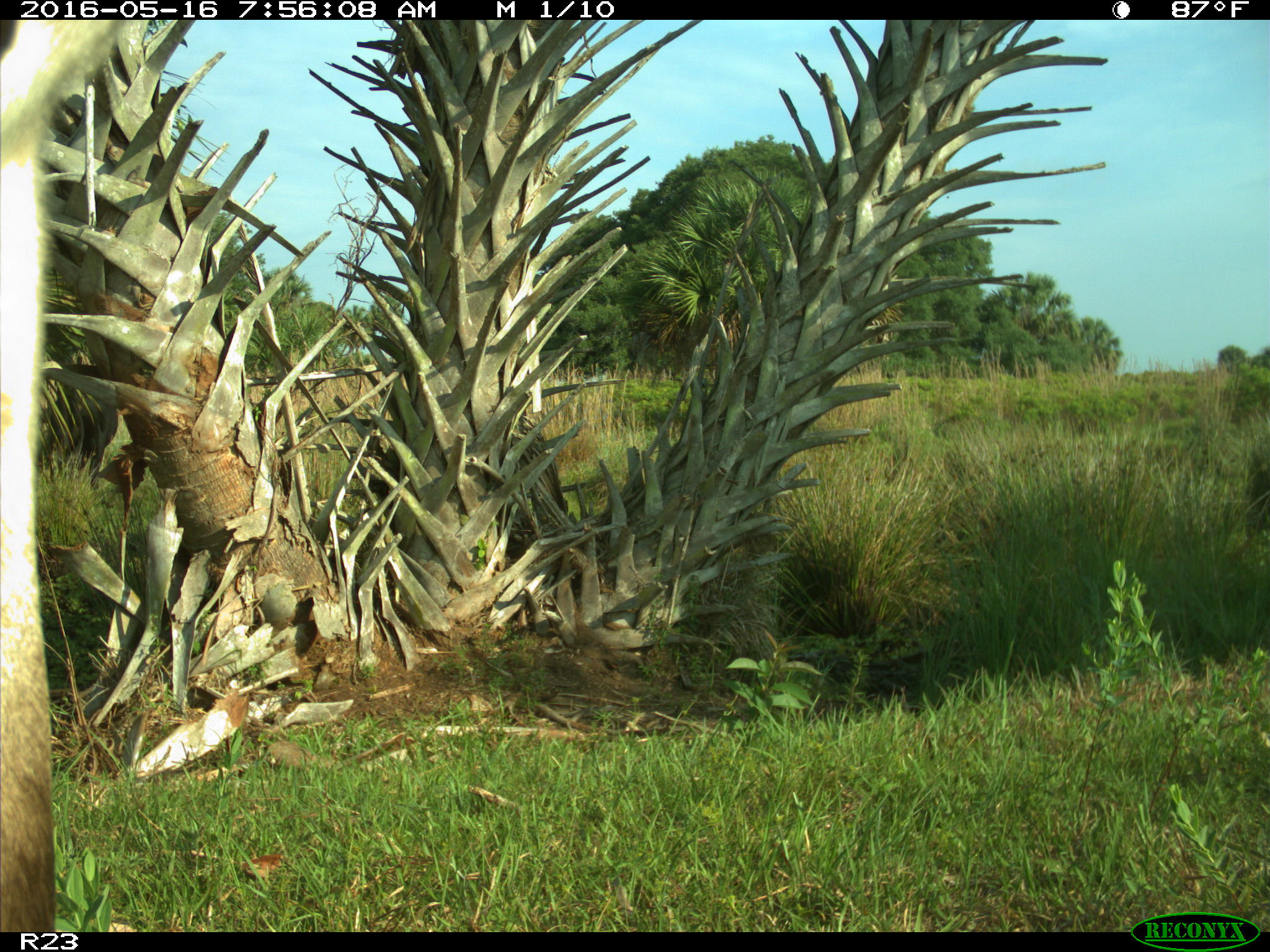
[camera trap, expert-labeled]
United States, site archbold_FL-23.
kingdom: Animalia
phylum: Chordata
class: Mammalia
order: Artiodactyla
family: Bovidae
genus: Bos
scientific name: Bos taurus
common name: domestic cow